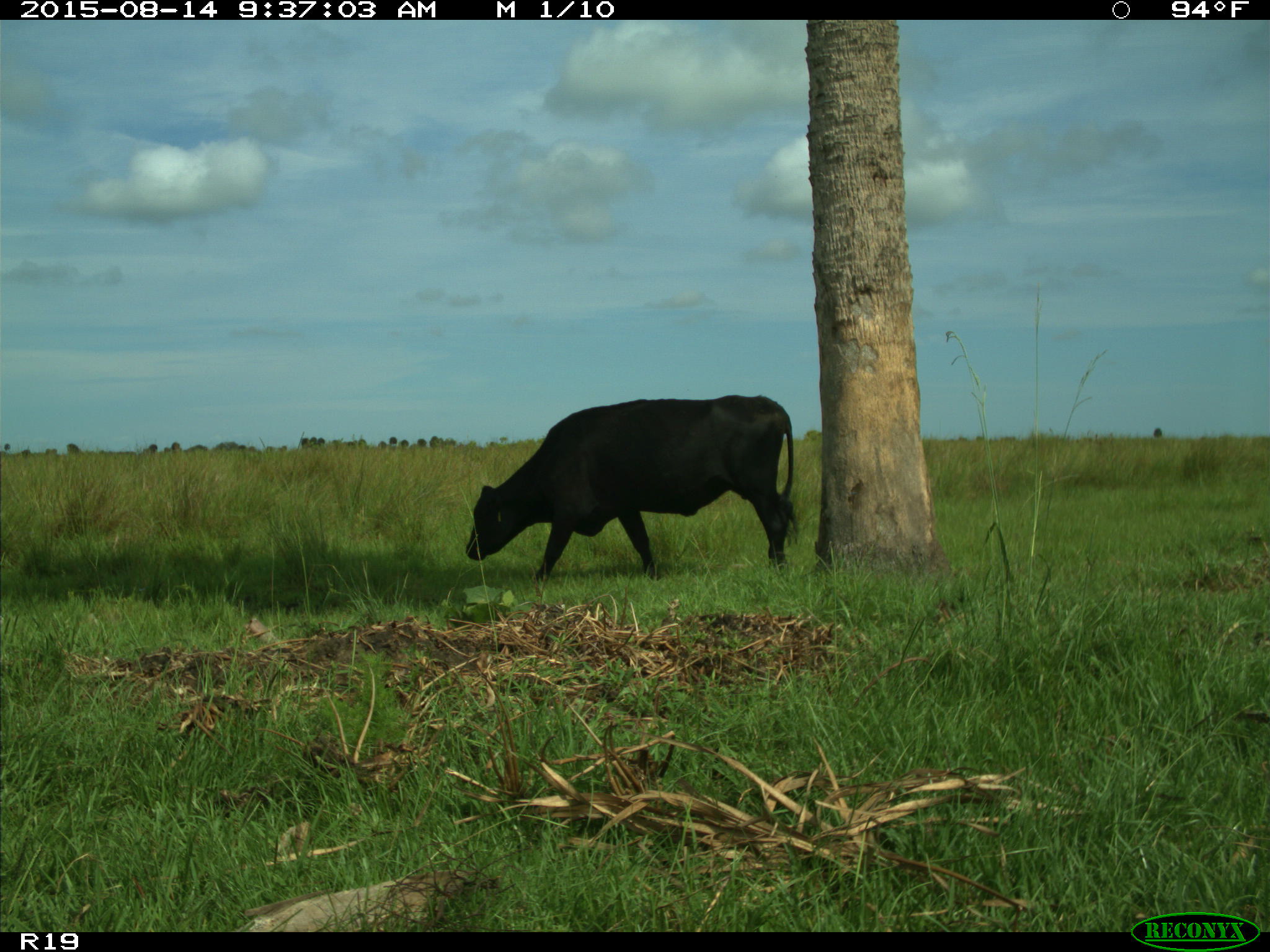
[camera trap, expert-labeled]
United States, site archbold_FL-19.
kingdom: Animalia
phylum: Chordata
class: Mammalia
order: Artiodactyla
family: Bovidae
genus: Bos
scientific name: Bos taurus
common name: domestic cow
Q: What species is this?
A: Bos taurus (domestic cow).